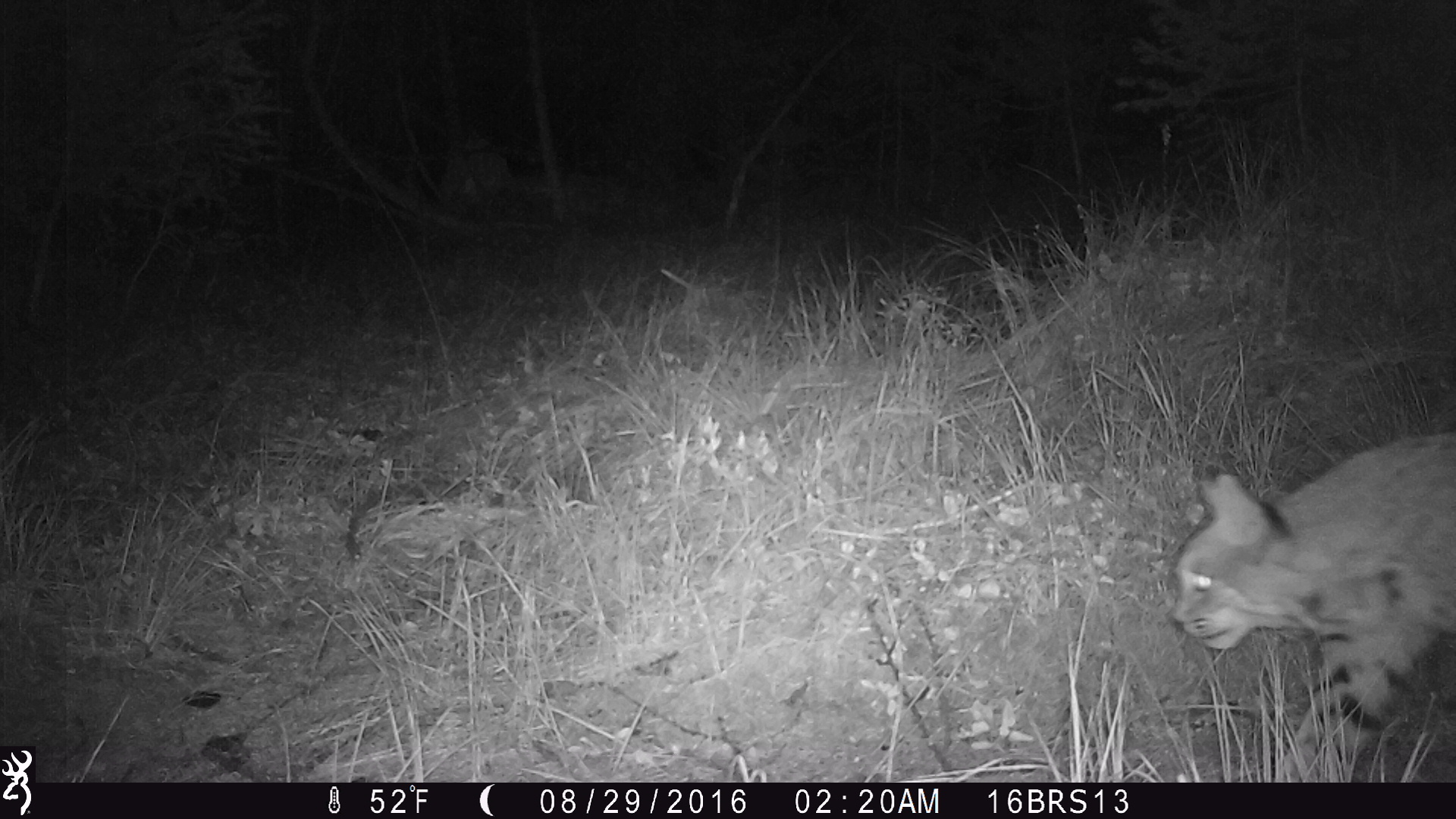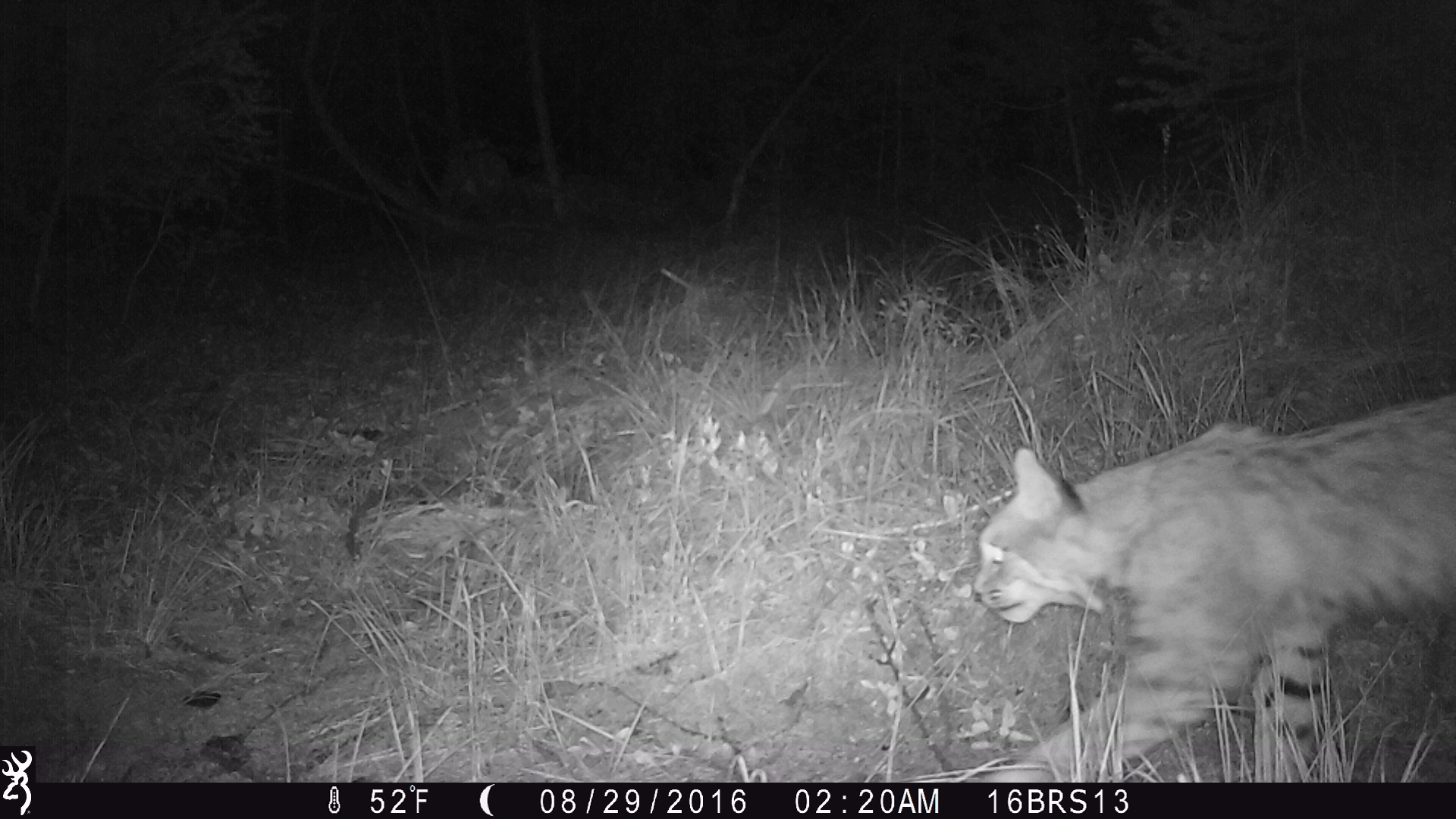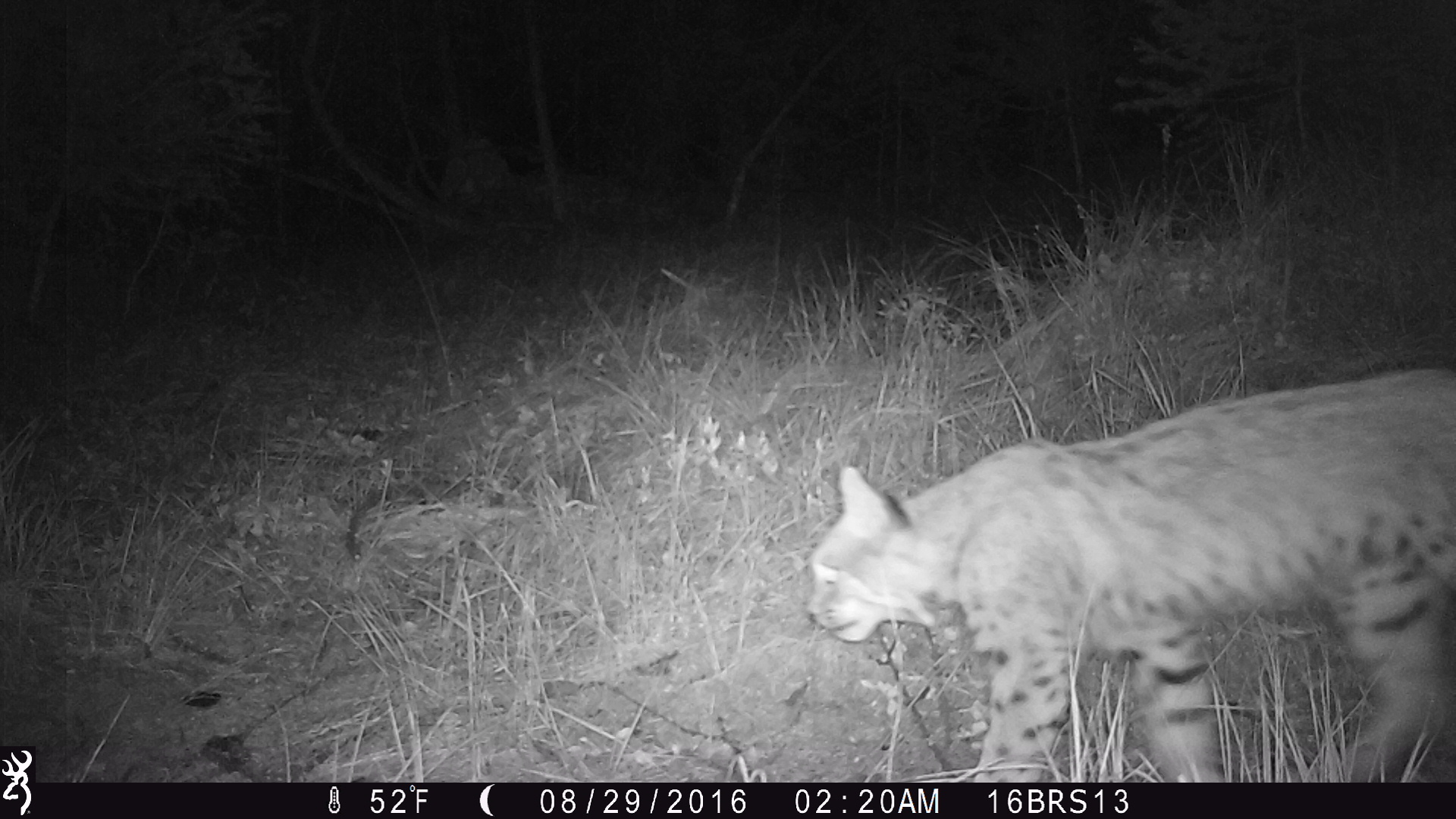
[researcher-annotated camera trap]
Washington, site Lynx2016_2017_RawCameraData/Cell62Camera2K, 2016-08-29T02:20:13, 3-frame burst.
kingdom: Animalia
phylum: Chordata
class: Mammalia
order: Carnivora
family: Felidae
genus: Lynx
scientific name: Lynx rufus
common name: bobcat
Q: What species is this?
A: Lynx rufus (bobcat).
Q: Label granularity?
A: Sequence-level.